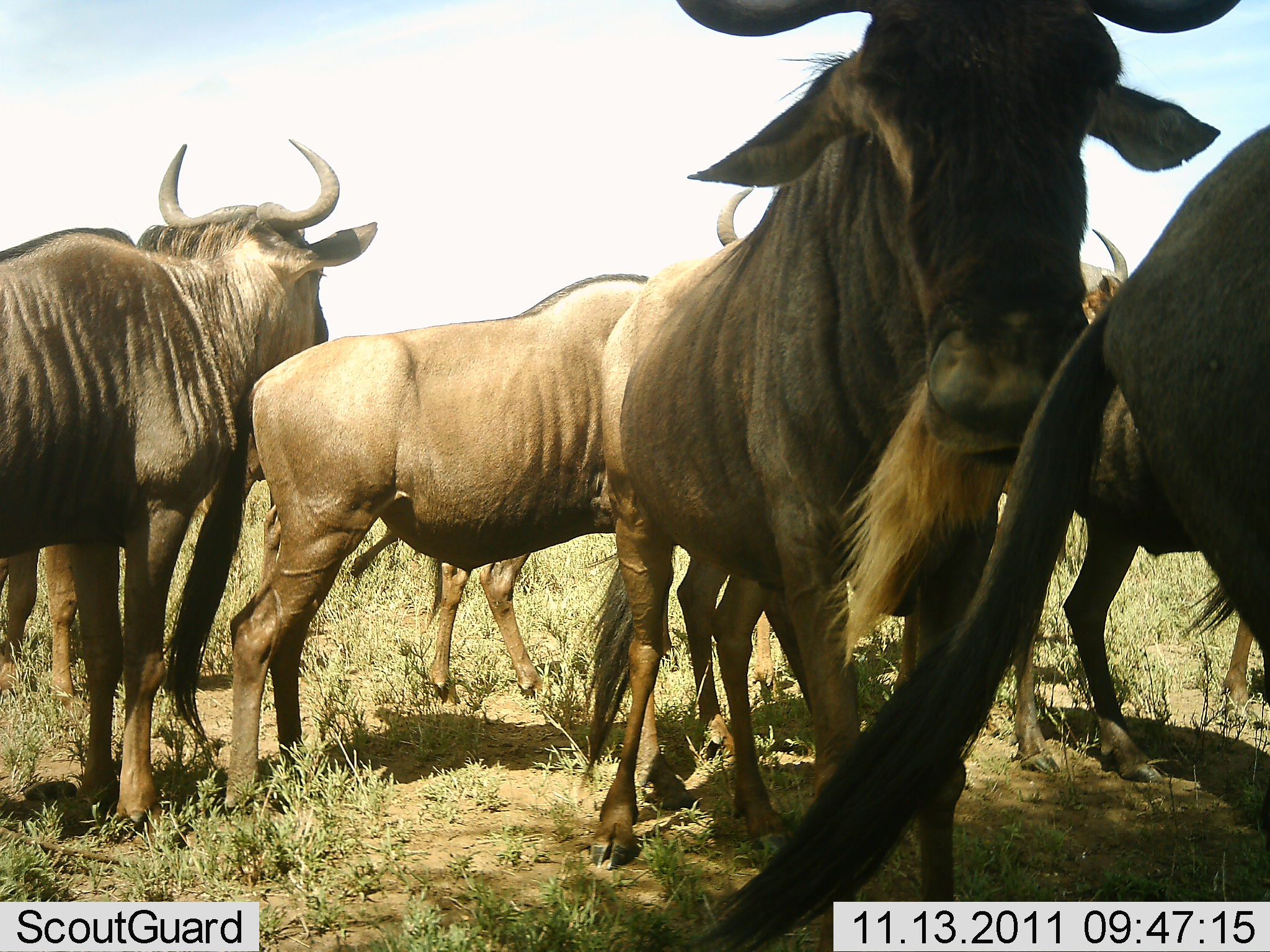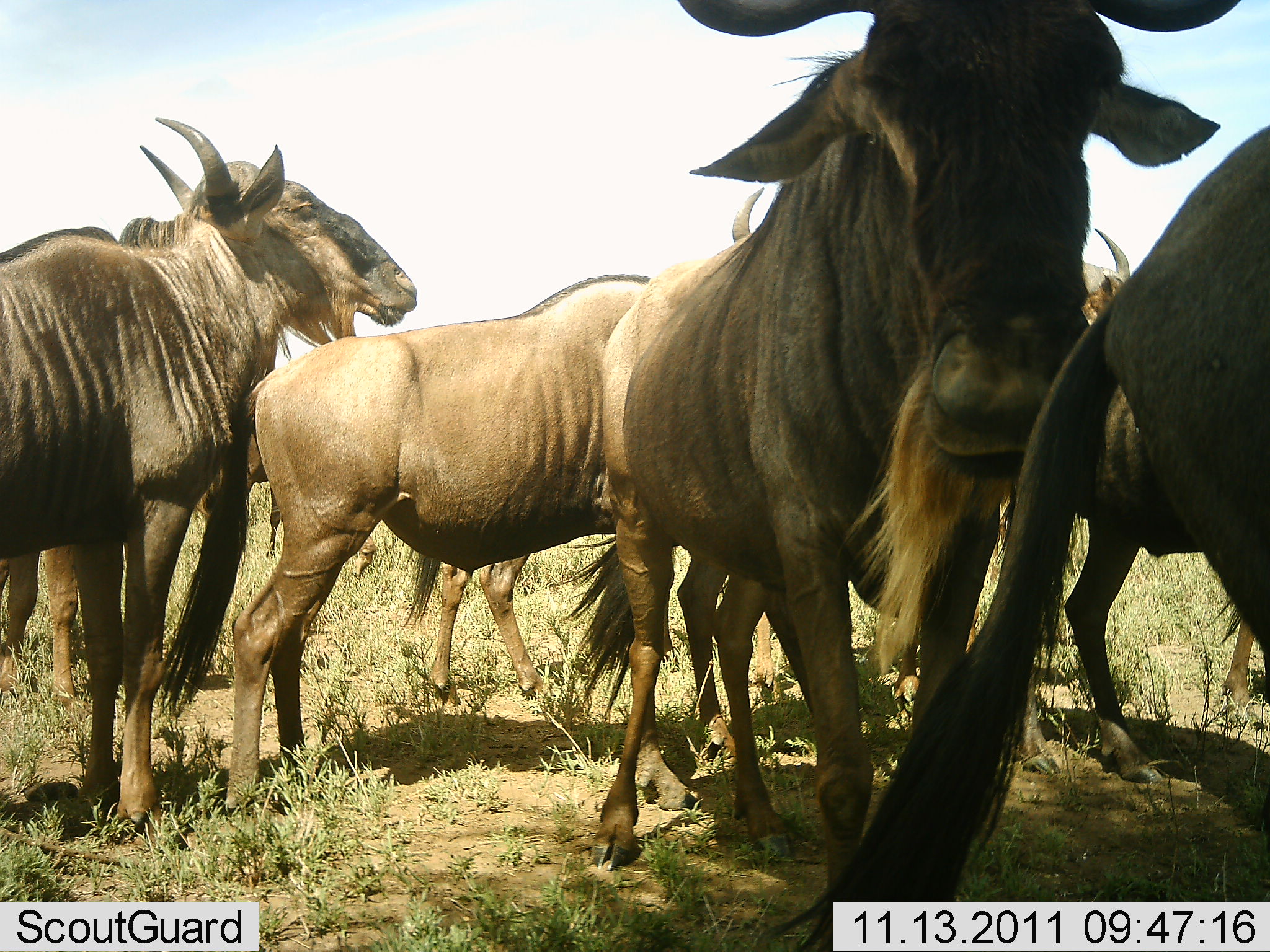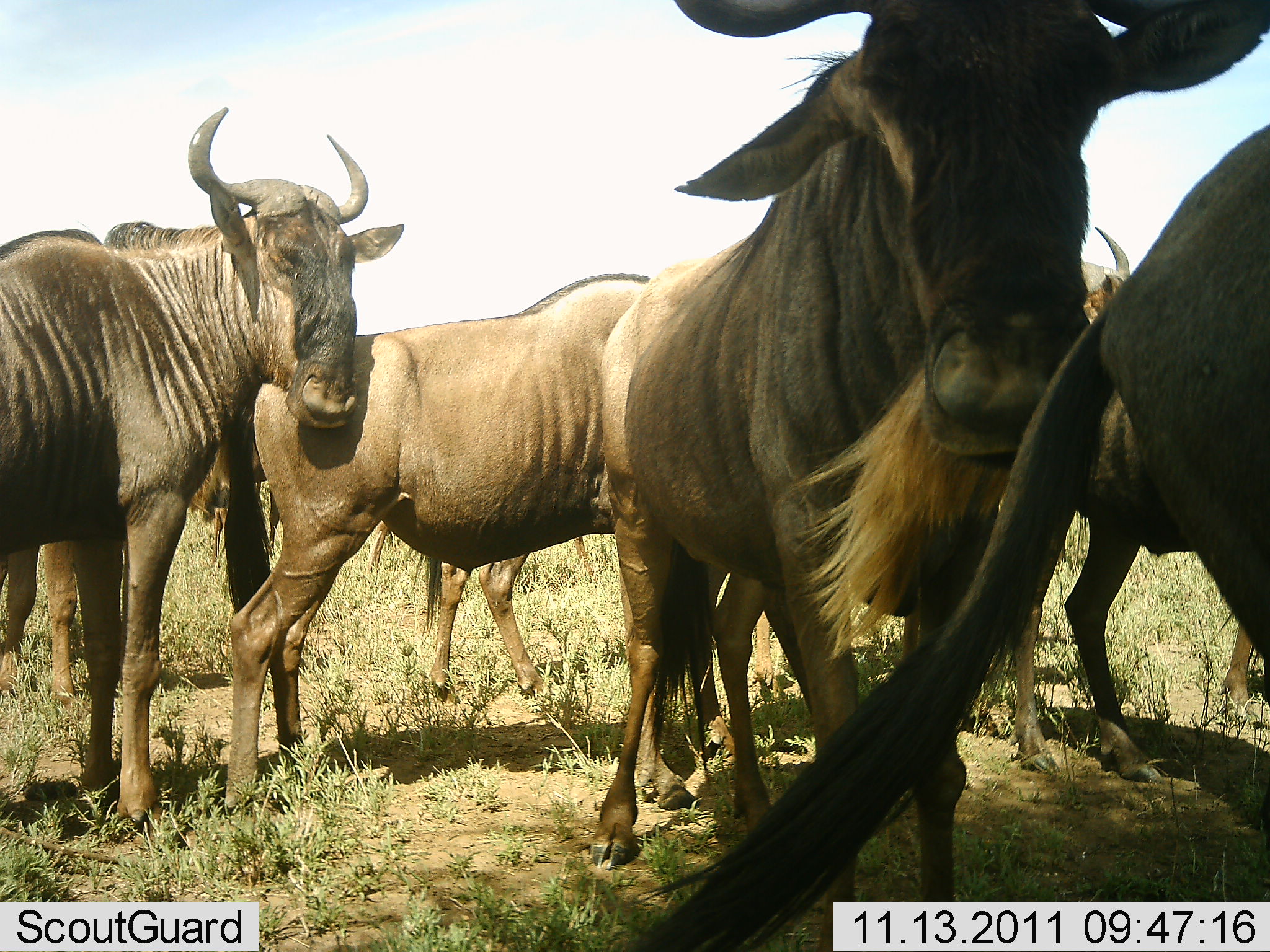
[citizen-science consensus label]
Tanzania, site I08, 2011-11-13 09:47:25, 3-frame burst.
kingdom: Animalia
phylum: Chordata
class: Mammalia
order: Artiodactyla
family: Bovidae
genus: Connochaetes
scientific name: Connochaetes taurinus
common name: blue wildebeest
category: wildebeest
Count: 6.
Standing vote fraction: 80%.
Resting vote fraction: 0%.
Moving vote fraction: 0%.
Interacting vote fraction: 50%.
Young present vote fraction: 0%.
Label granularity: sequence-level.